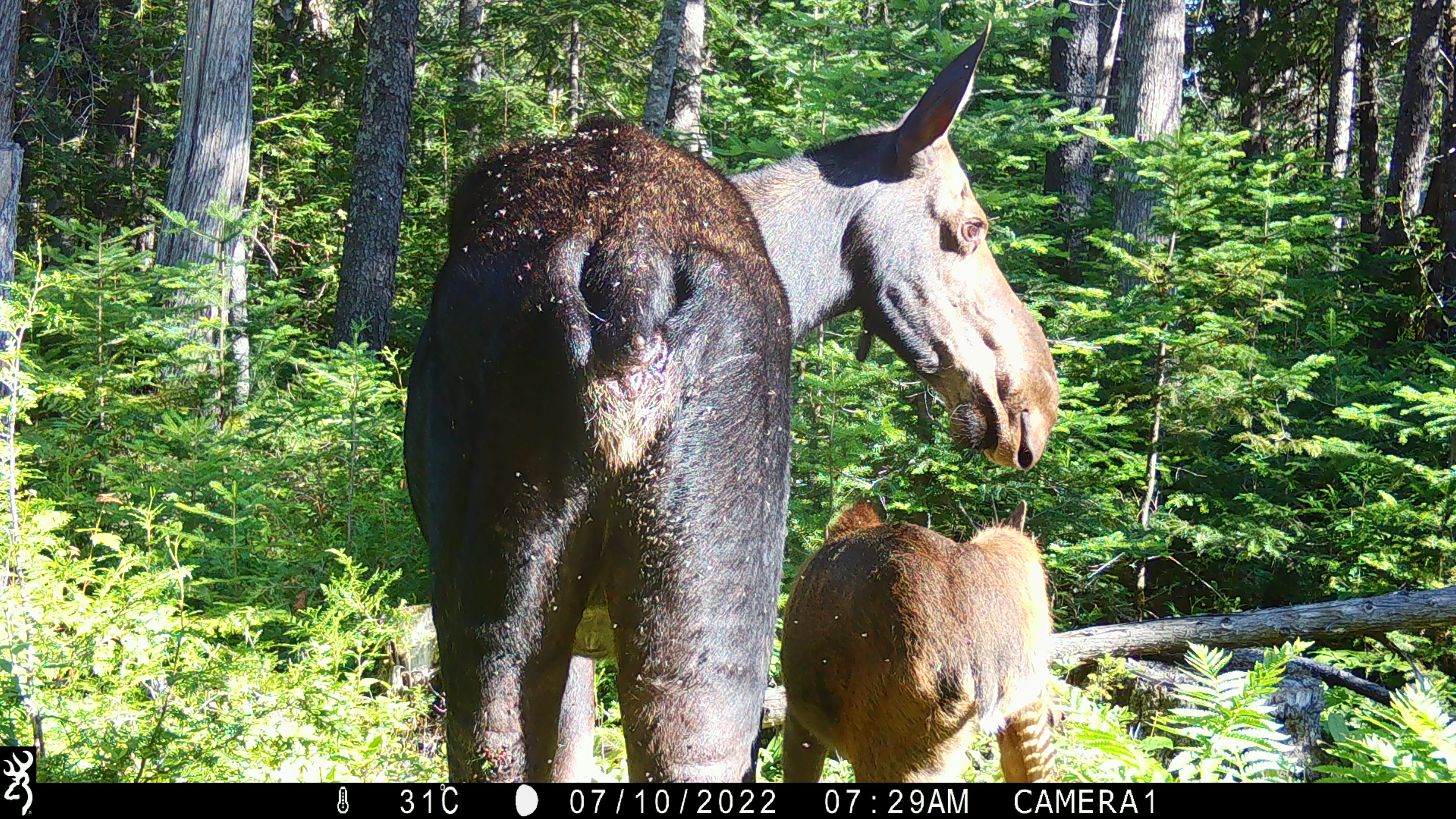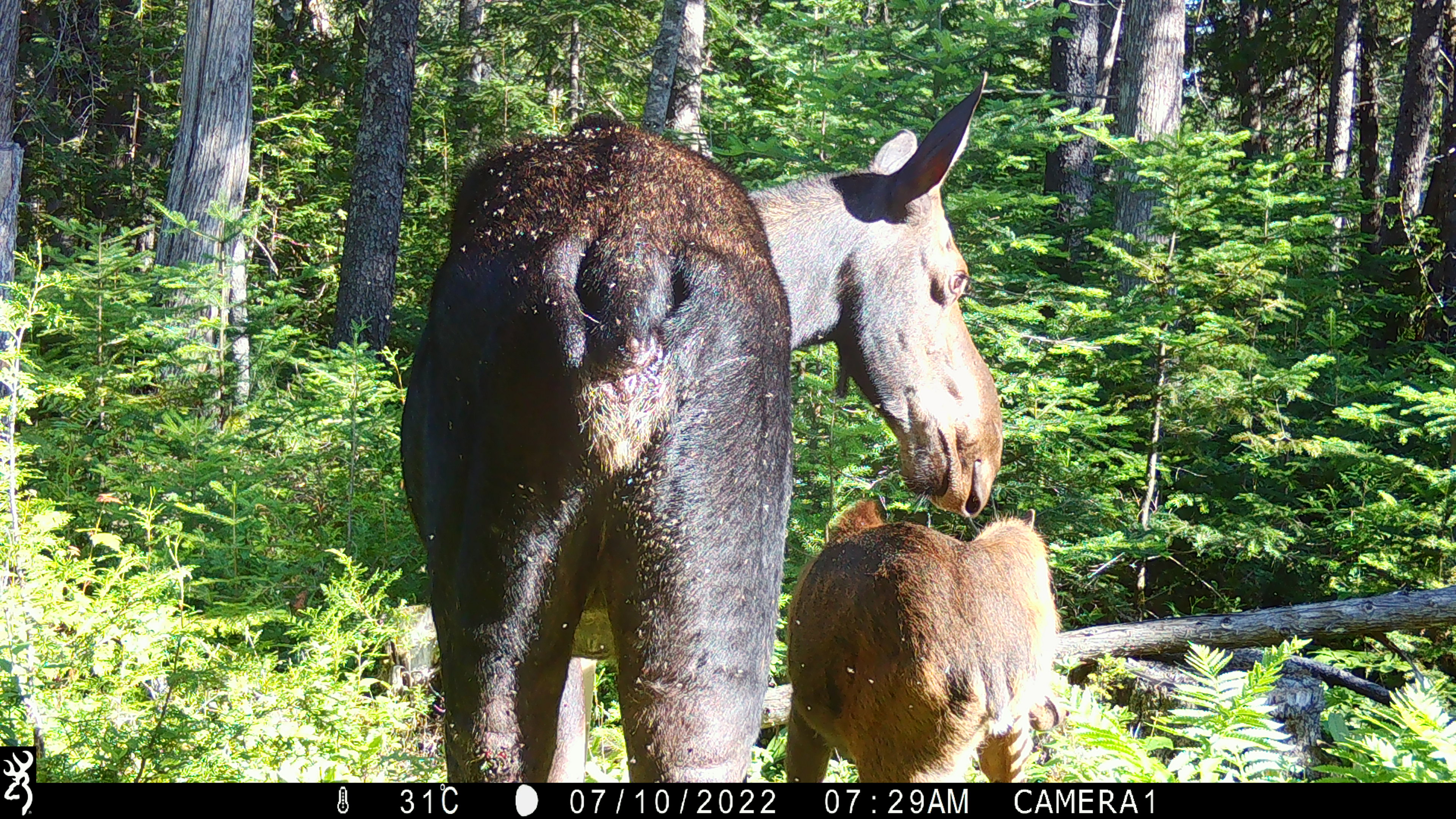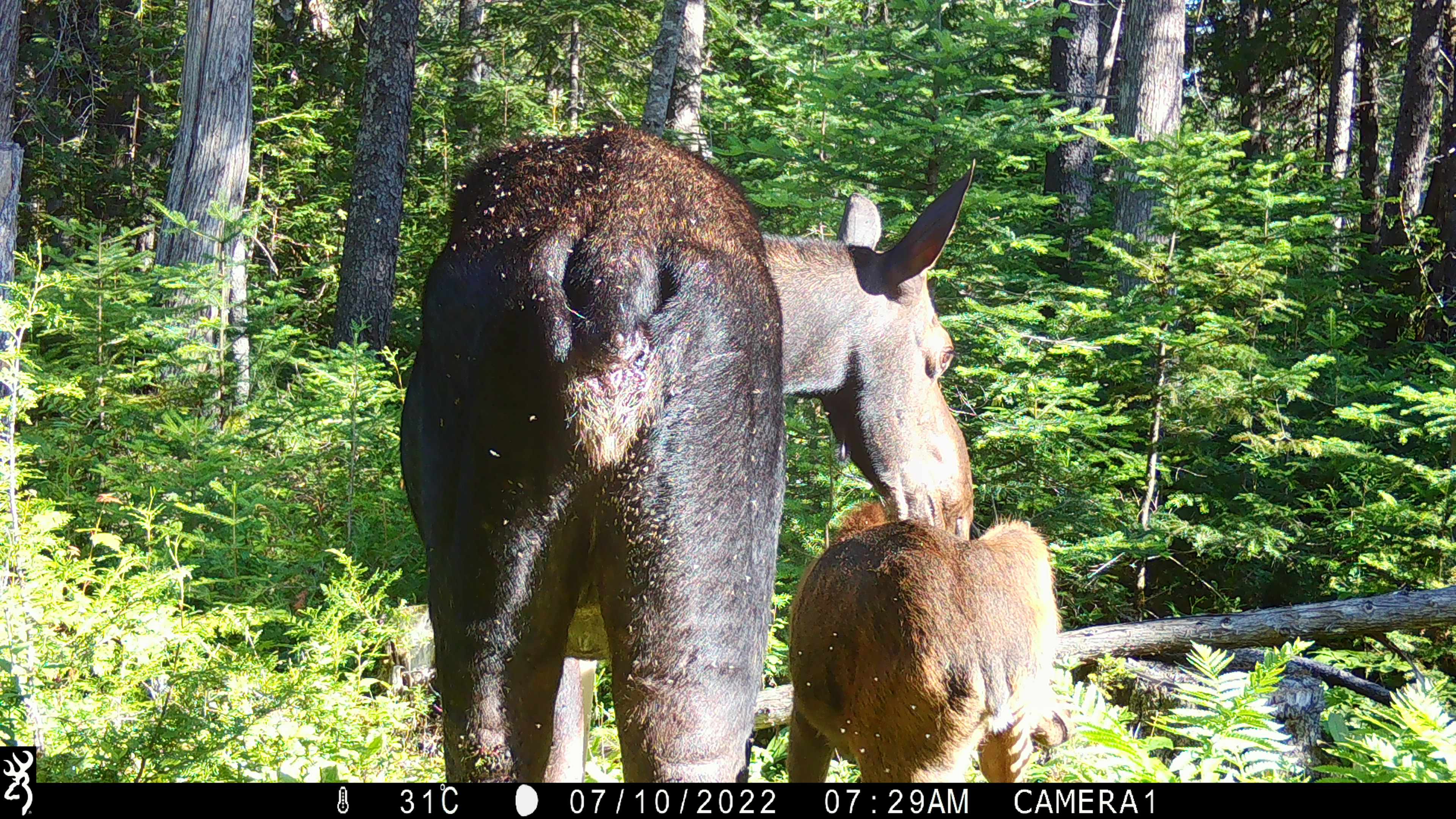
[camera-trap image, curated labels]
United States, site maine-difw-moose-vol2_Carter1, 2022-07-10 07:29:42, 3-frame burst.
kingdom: Animalia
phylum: Chordata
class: Mammalia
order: Artiodactyla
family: Cervidae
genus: Alces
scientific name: Alces alces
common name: moose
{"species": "moose (Alces alces)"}